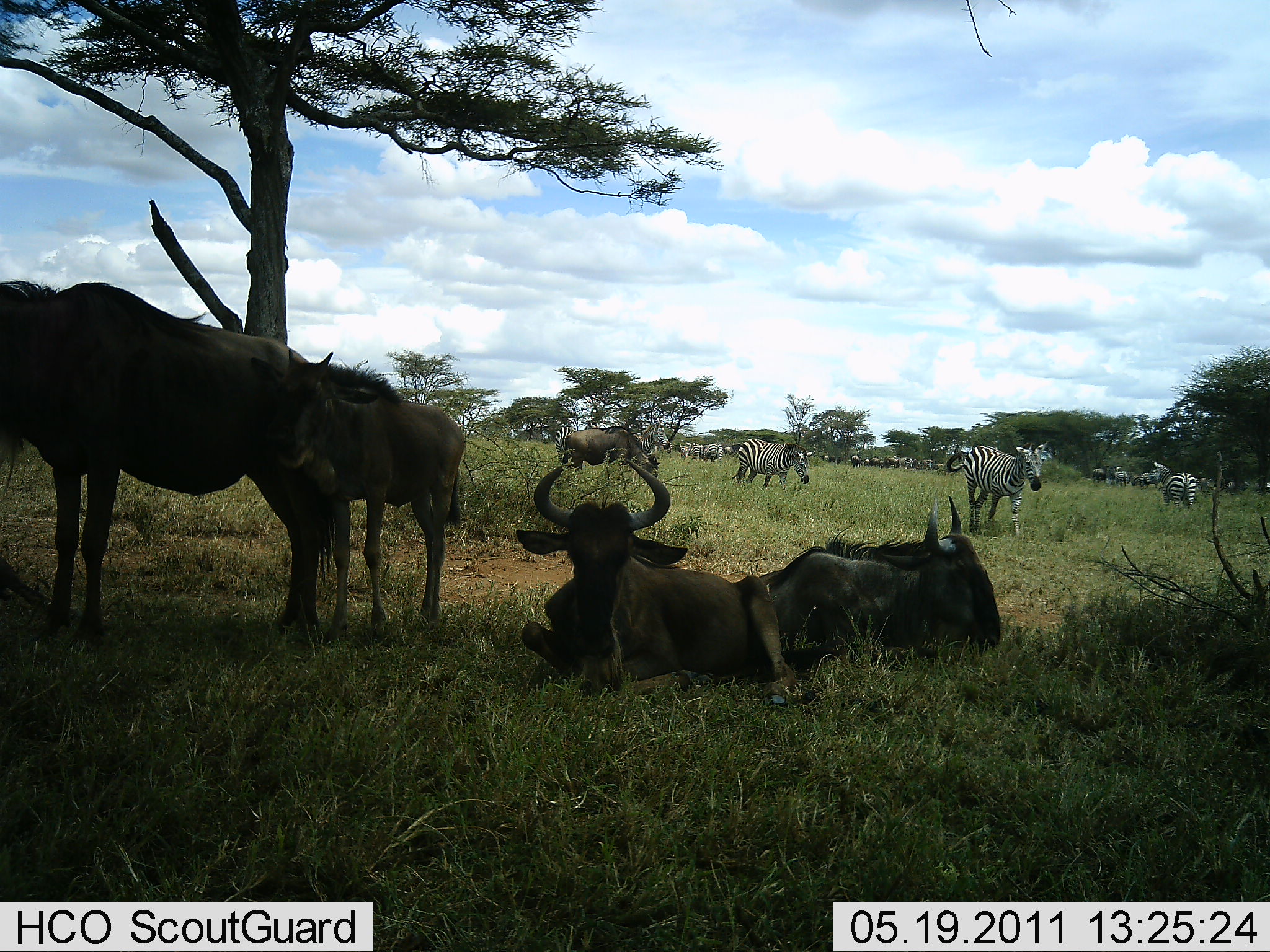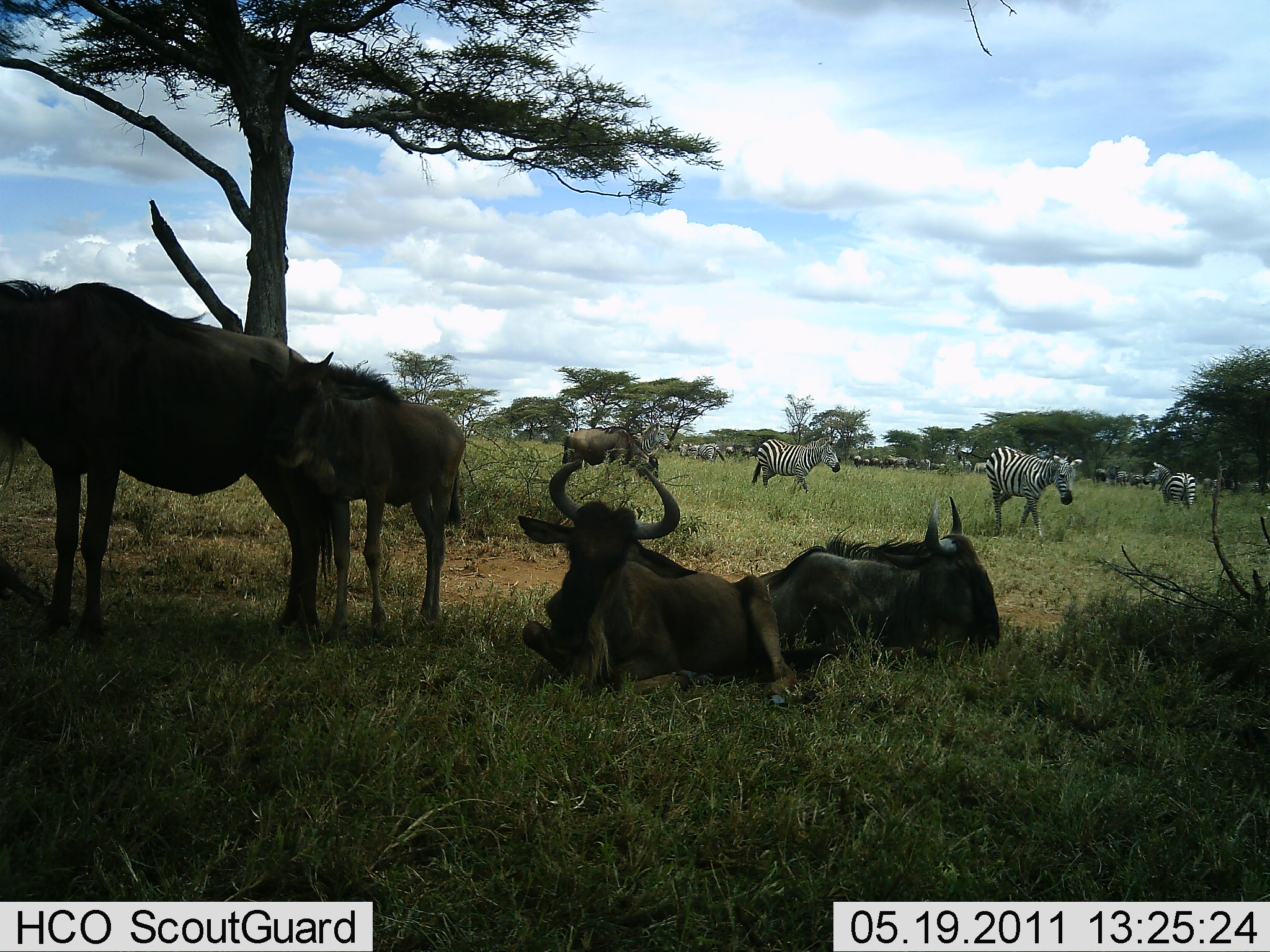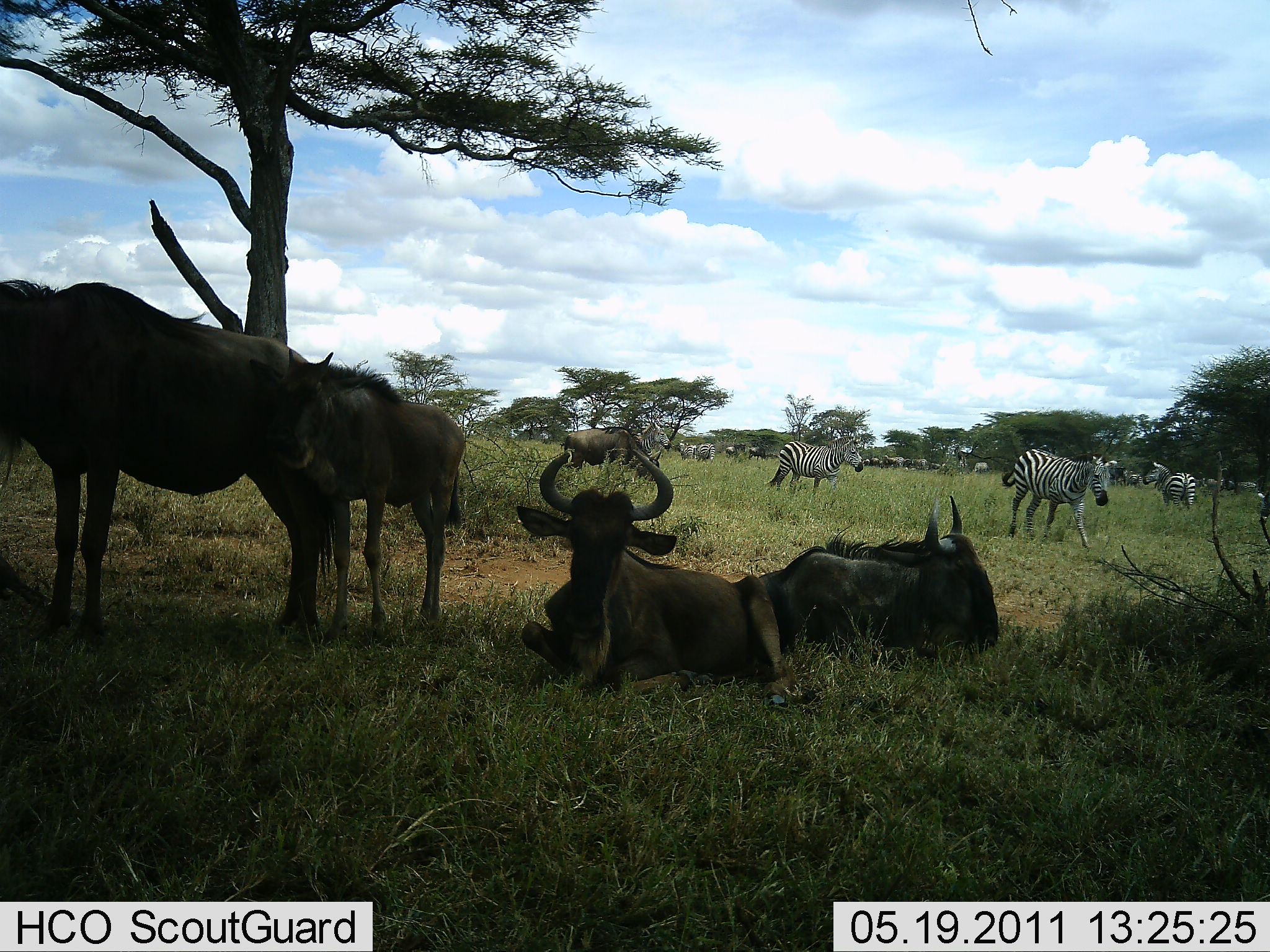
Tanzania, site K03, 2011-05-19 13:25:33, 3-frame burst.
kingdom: Animalia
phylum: Chordata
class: Mammalia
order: Artiodactyla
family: Bovidae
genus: Connochaetes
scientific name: Connochaetes taurinus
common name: blue wildebeest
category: wildebeest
Wildebeest (blue wildebeest) (Connochaetes taurinus), count 5. Behavior (volunteer vote fractions): standing 75%, resting 100%, moving 0%, interacting 0%. Young present (vote fraction): 50%. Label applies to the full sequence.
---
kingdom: Animalia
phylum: Chordata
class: Mammalia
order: Perissodactyla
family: Equidae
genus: Equus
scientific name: Equus quagga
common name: plains zebra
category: zebra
Zebra (plains zebra) (Equus quagga), count 11-50. Behavior (volunteer vote fractions): standing 67%, resting 8%, moving 67%, interacting 0%. Young present (vote fraction): 0%. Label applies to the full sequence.